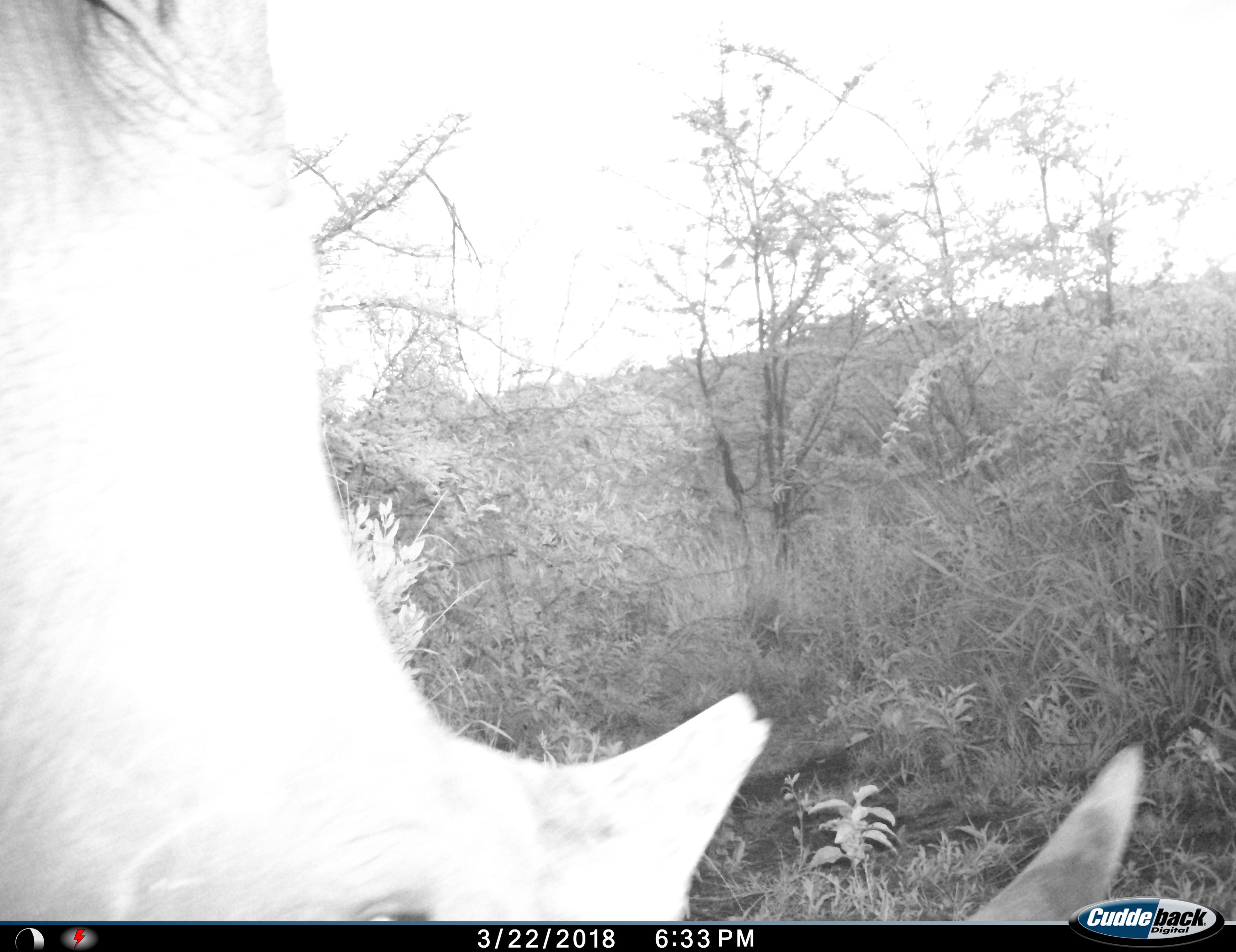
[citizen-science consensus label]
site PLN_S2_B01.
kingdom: Animalia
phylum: Chordata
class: Mammalia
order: Perissodactyla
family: Rhinocerotidae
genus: Ceratotherium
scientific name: Ceratotherium simum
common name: white rhinoceros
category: rhinoceroswhite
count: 1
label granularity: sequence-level